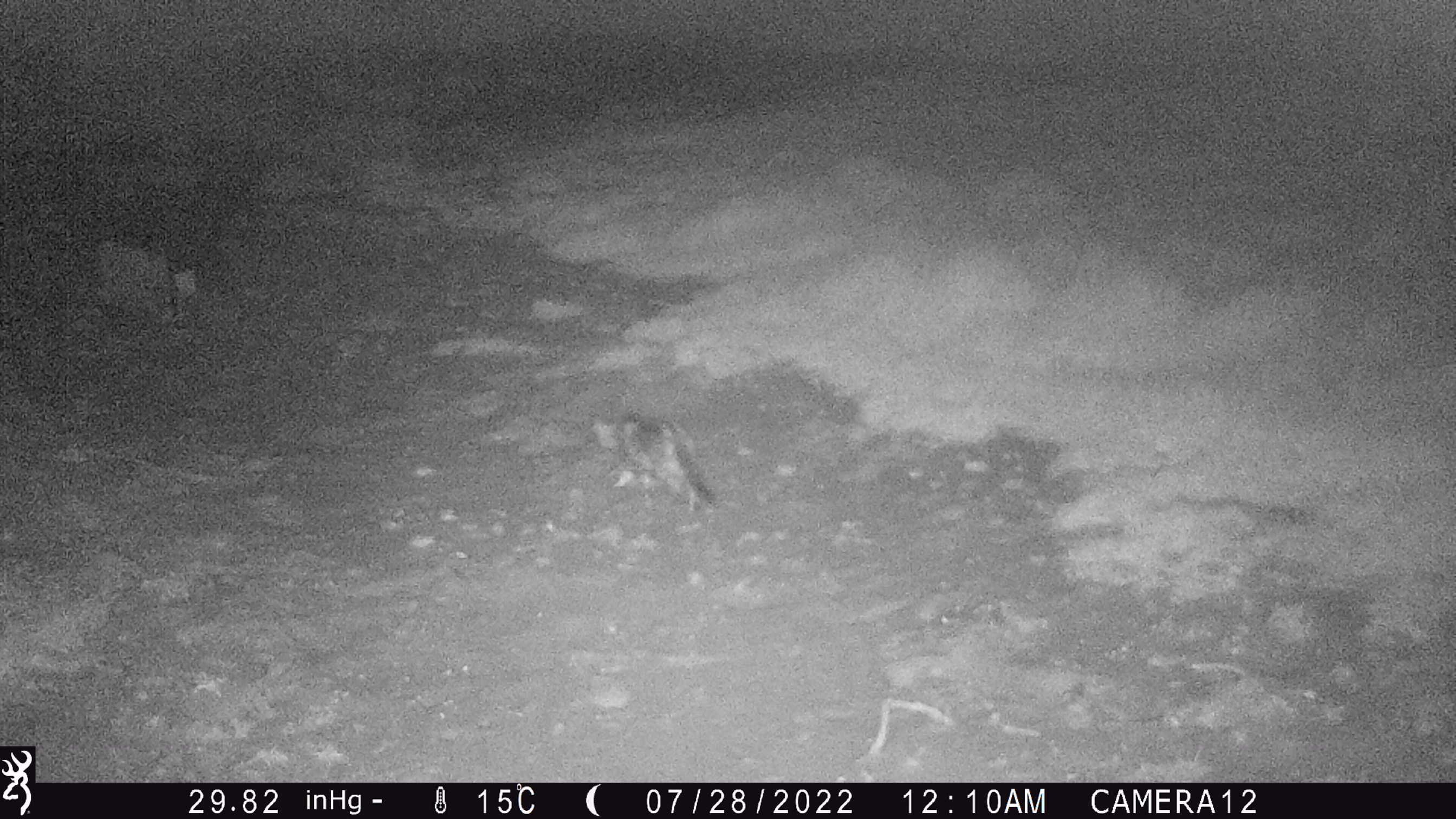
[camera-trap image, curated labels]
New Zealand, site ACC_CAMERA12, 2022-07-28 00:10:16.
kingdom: Animalia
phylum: Chordata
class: Mammalia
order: Carnivora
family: Felidae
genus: Felis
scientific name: Felis catus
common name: domestic cat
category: cat